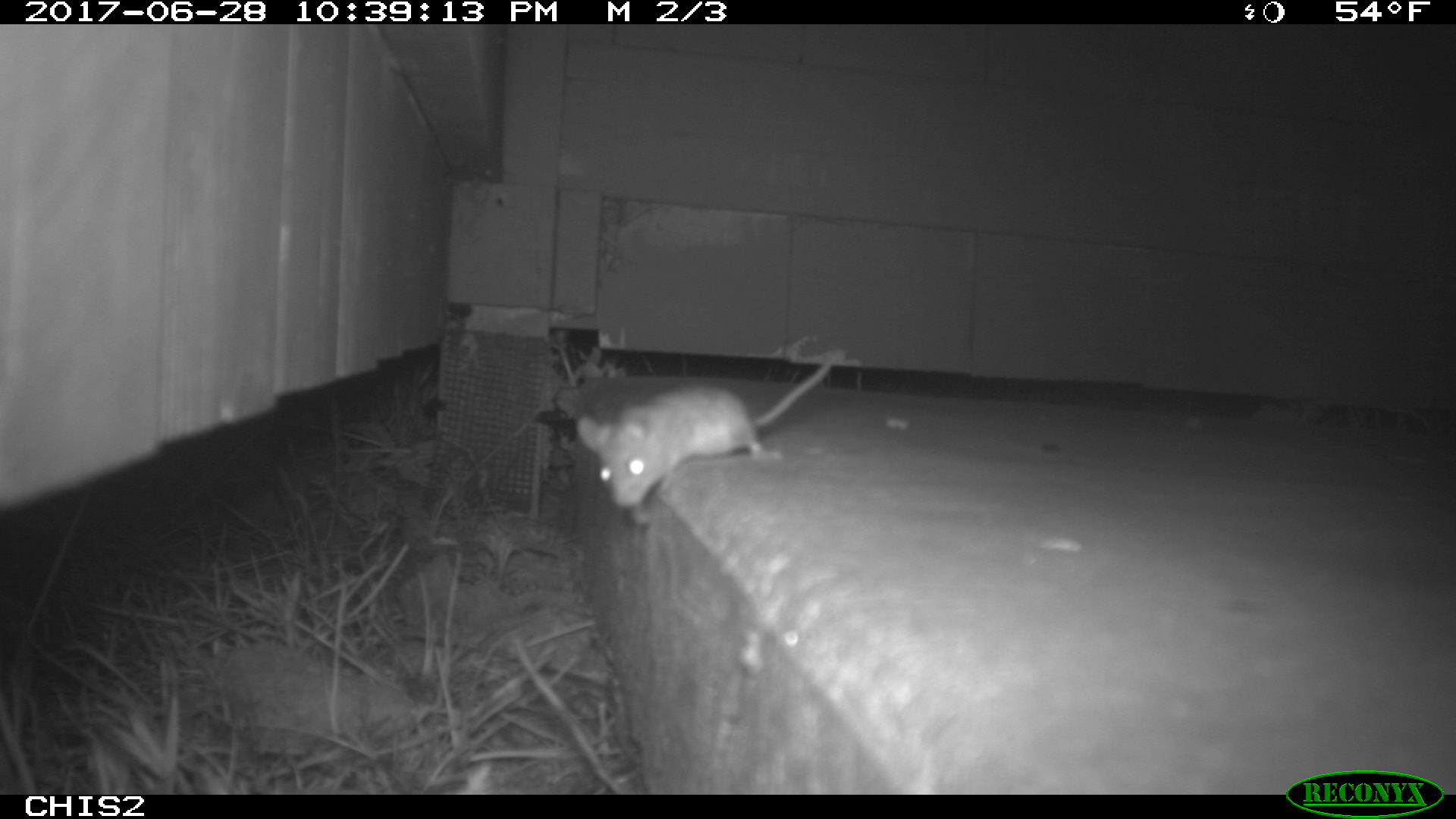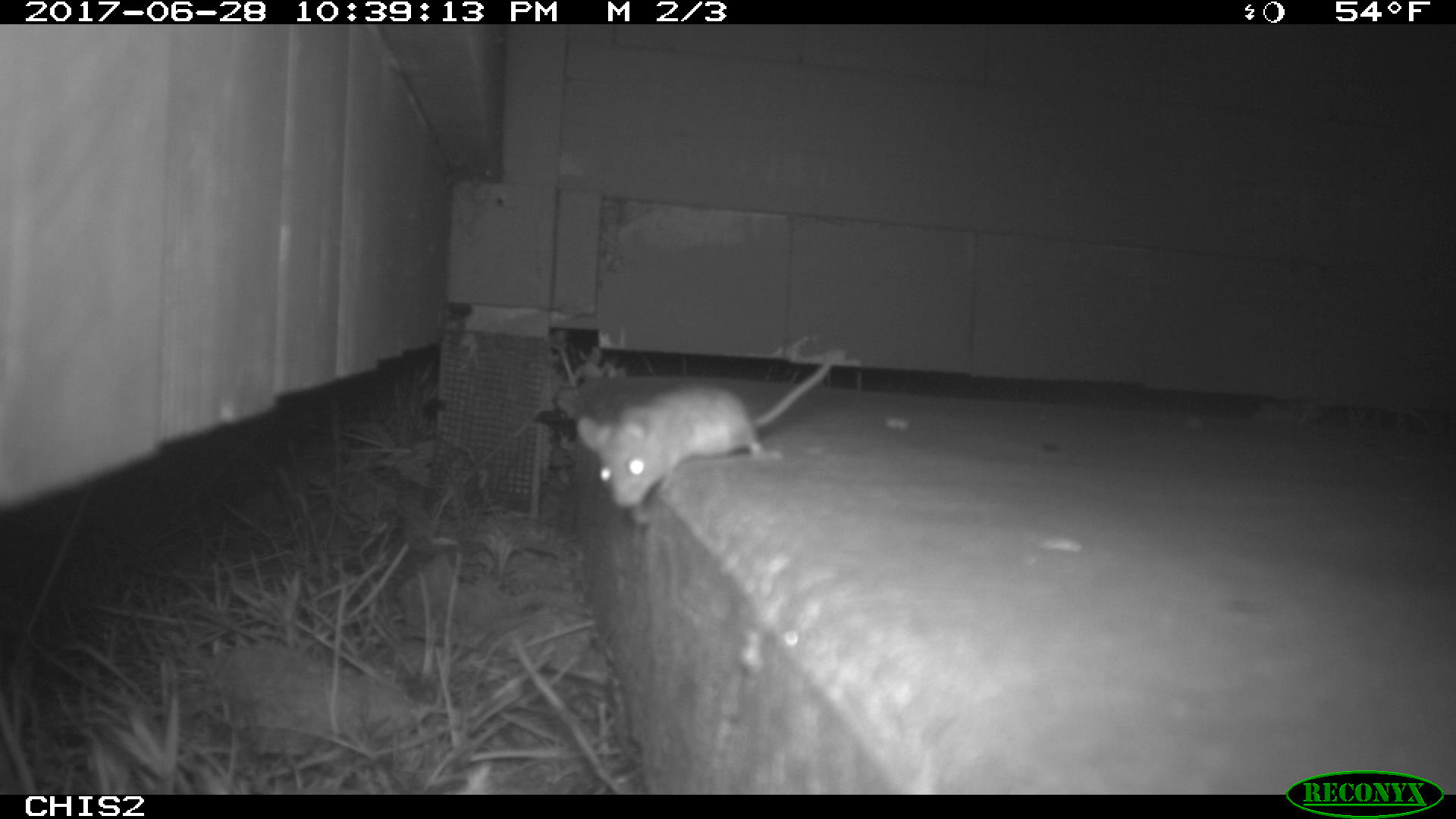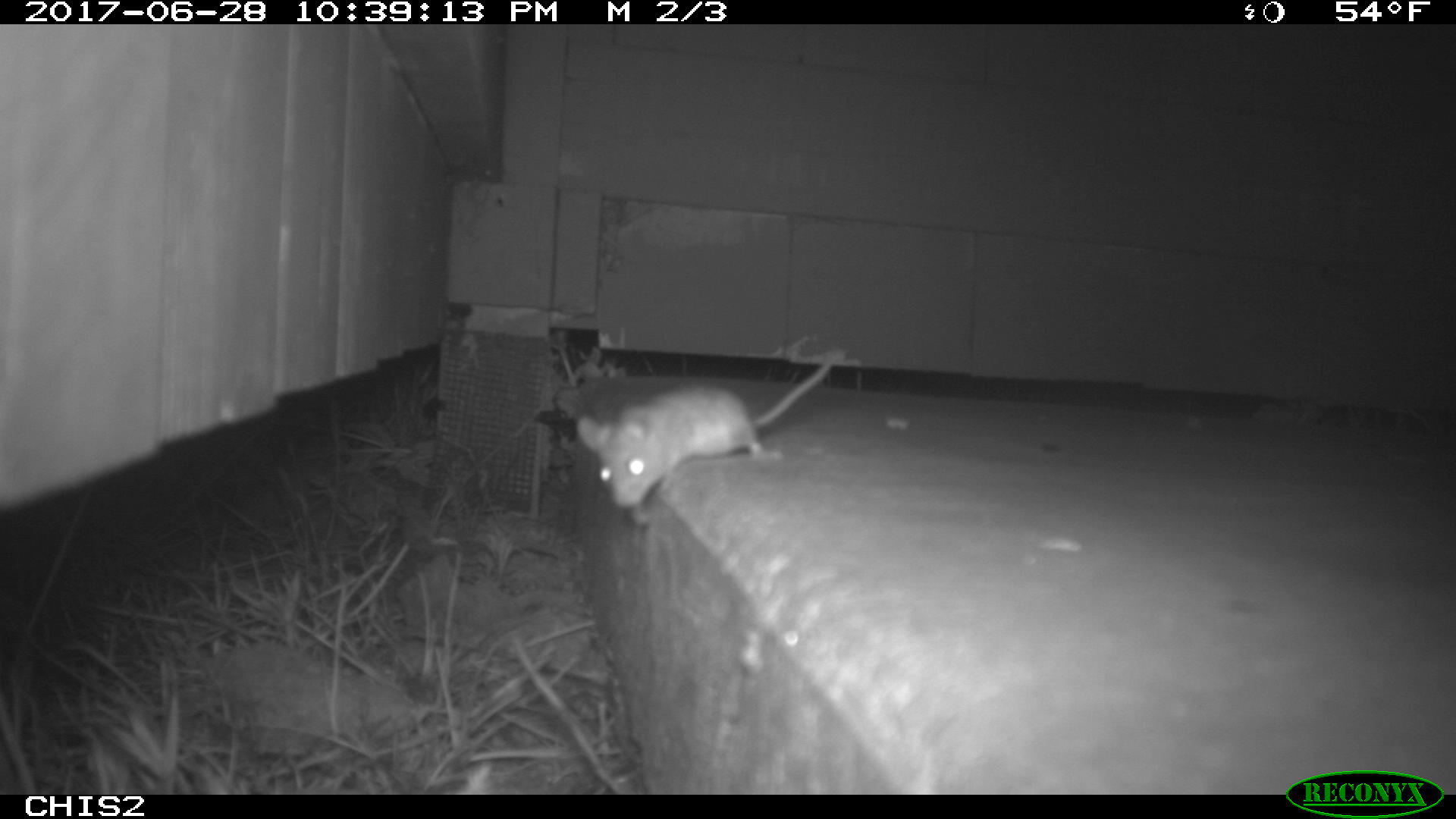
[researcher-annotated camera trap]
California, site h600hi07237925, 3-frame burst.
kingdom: Animalia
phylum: Chordata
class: Mammalia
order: Rodentia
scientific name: Rodentia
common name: rodent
Rodent (Rodentia).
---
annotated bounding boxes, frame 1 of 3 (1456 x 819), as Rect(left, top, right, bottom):
rodent: Rect(574, 356, 834, 526)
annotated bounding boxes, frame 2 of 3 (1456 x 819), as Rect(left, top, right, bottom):
rodent: Rect(576, 356, 833, 524)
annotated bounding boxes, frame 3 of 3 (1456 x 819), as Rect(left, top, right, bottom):
rodent: Rect(573, 362, 832, 526)